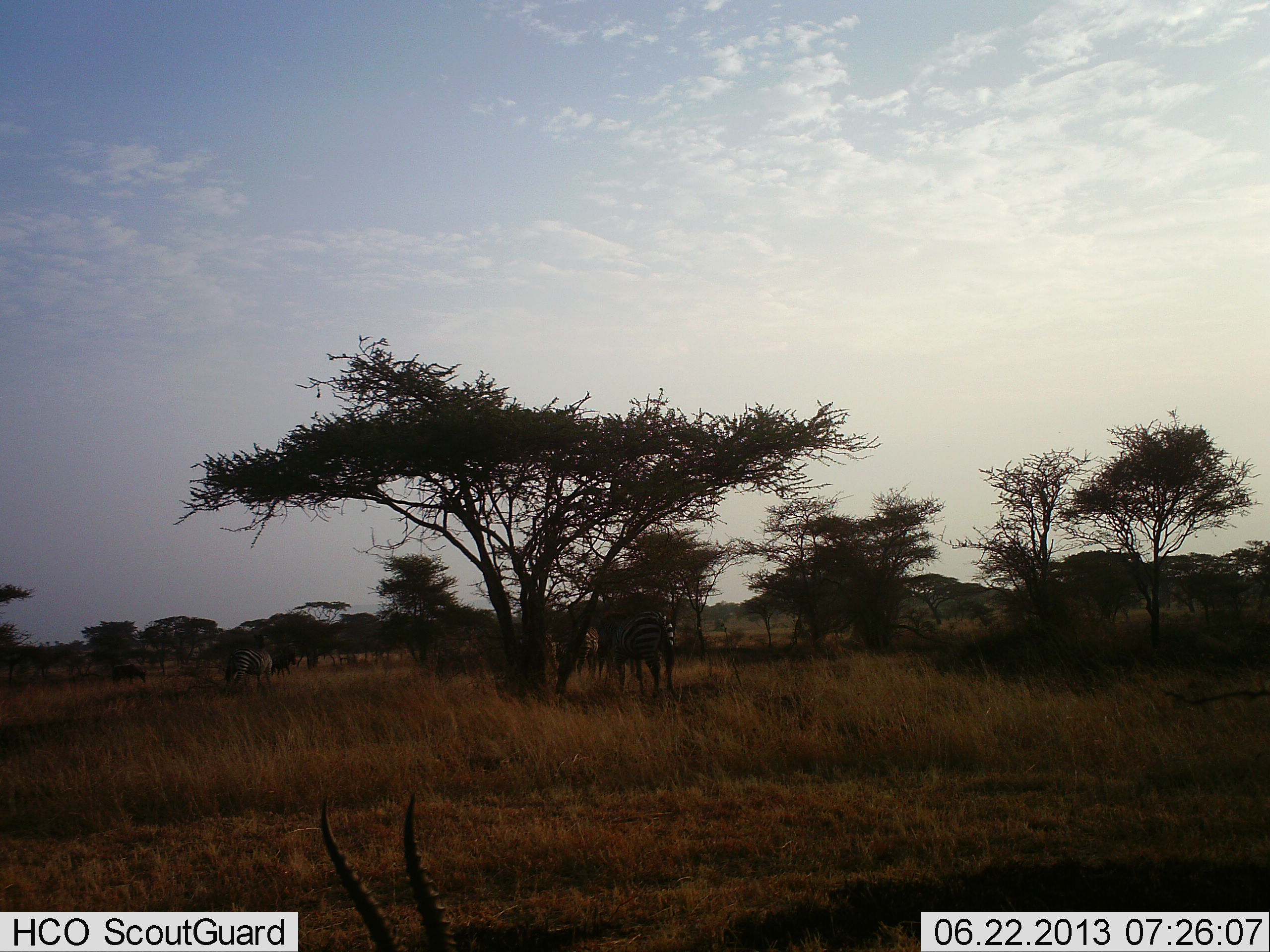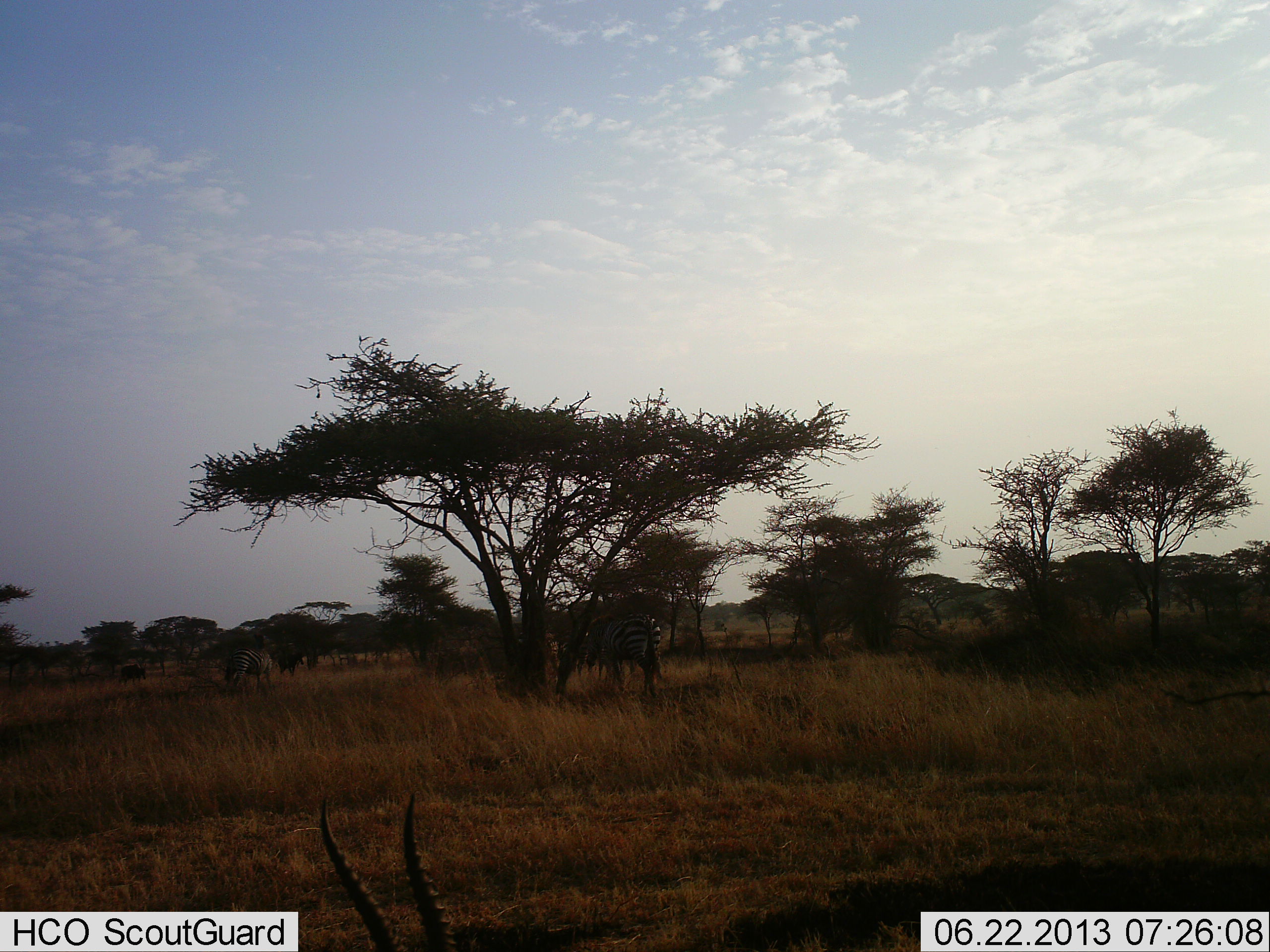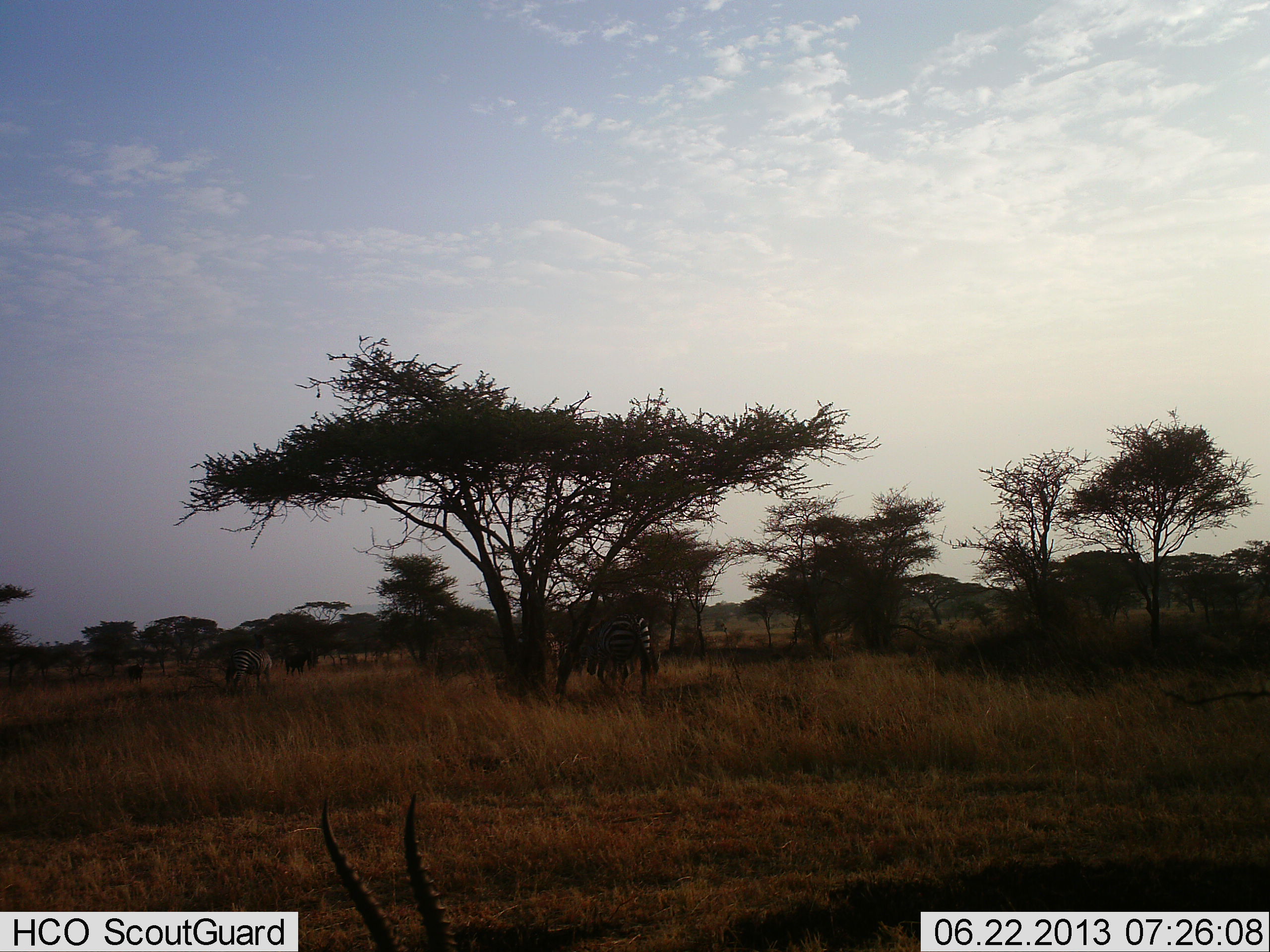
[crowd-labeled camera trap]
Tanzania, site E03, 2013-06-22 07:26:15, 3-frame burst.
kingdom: Animalia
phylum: Chordata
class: Mammalia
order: Artiodactyla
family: Bovidae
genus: Eudorcas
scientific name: Eudorcas thomsonii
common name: thomson's gazelle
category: gazellethomsons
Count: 1.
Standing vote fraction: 0%.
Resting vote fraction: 100%.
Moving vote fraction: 0%.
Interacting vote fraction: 0%.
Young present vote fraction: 0%.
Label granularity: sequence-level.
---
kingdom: Animalia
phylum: Chordata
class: Mammalia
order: Perissodactyla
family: Equidae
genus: Equus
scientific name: Equus quagga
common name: plains zebra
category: zebra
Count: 2.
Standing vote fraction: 45%.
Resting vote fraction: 0%.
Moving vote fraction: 65%.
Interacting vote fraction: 0%.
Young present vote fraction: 0%.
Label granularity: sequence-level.